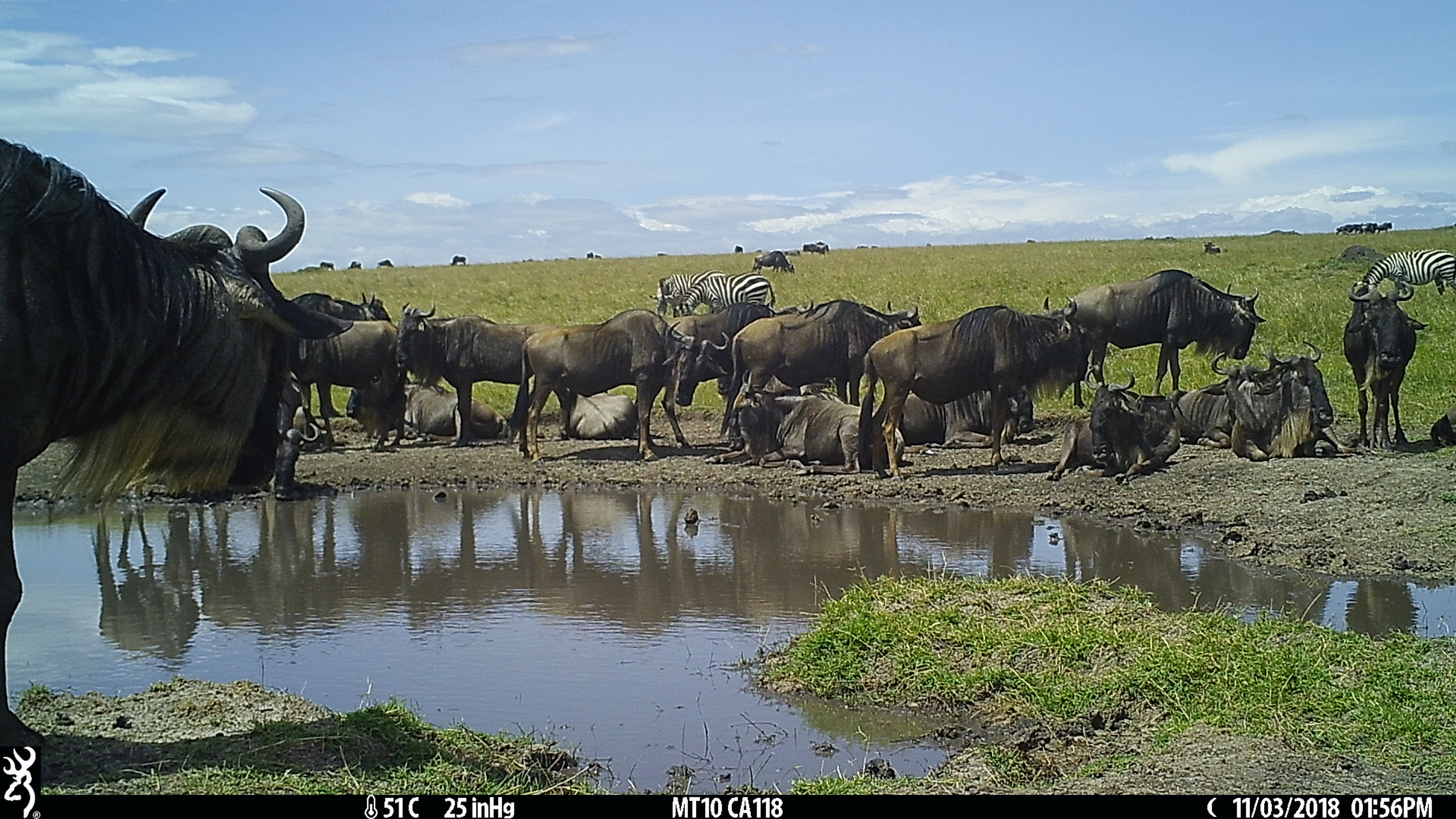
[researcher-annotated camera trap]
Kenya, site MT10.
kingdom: Animalia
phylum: Chordata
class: Mammalia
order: Artiodactyla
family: Bovidae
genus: Connochaetes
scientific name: Connochaetes taurinus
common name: blue wildebeest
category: wildebeest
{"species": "wildebeest (blue wildebeest) (Connochaetes taurinus)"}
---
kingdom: Animalia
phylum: Chordata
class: Mammalia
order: Perissodactyla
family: Equidae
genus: Equus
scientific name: Equus quagga burchellii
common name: burchell's zebra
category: zebra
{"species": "zebra (burchell's zebra) (Equus quagga burchellii)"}